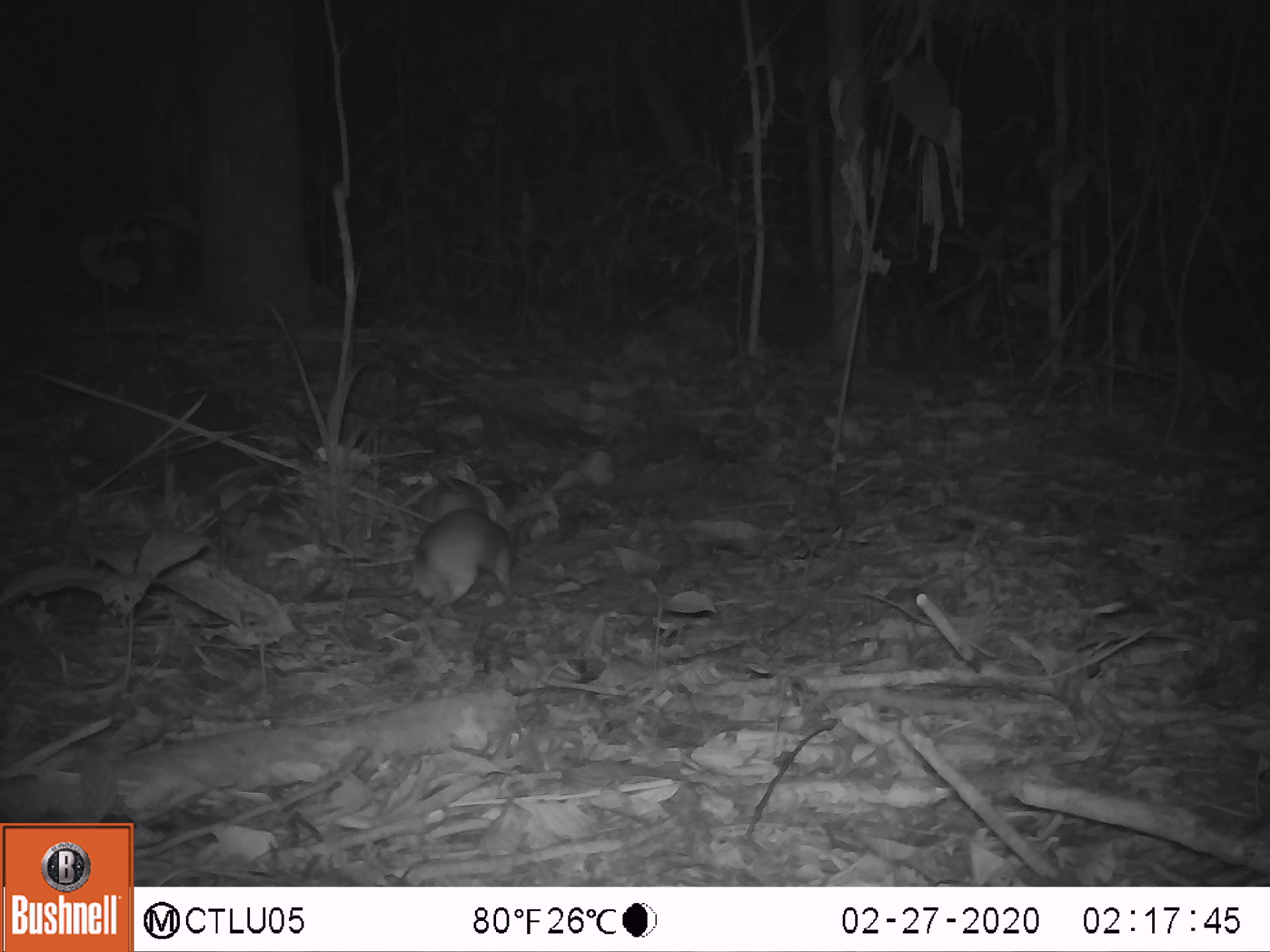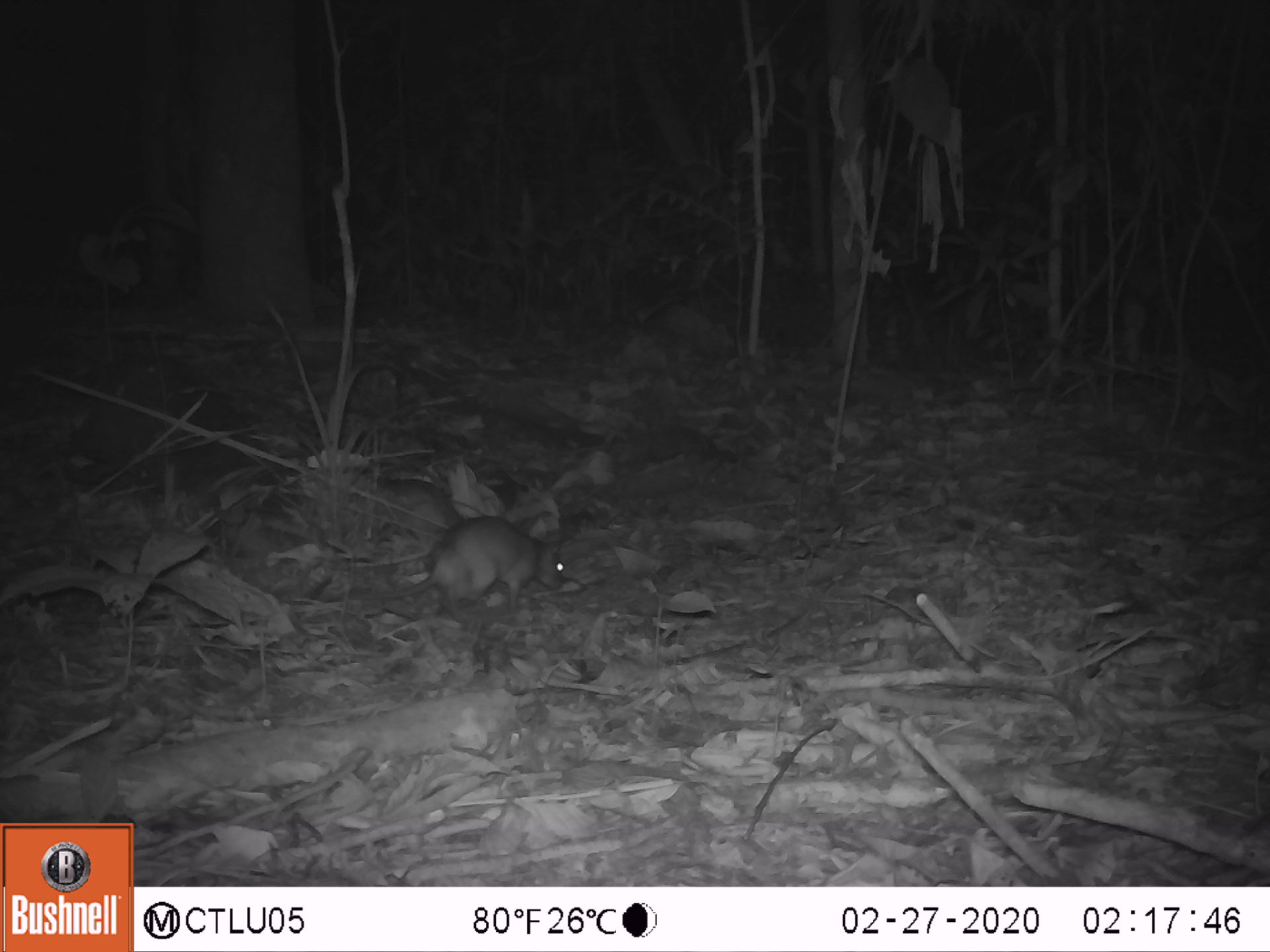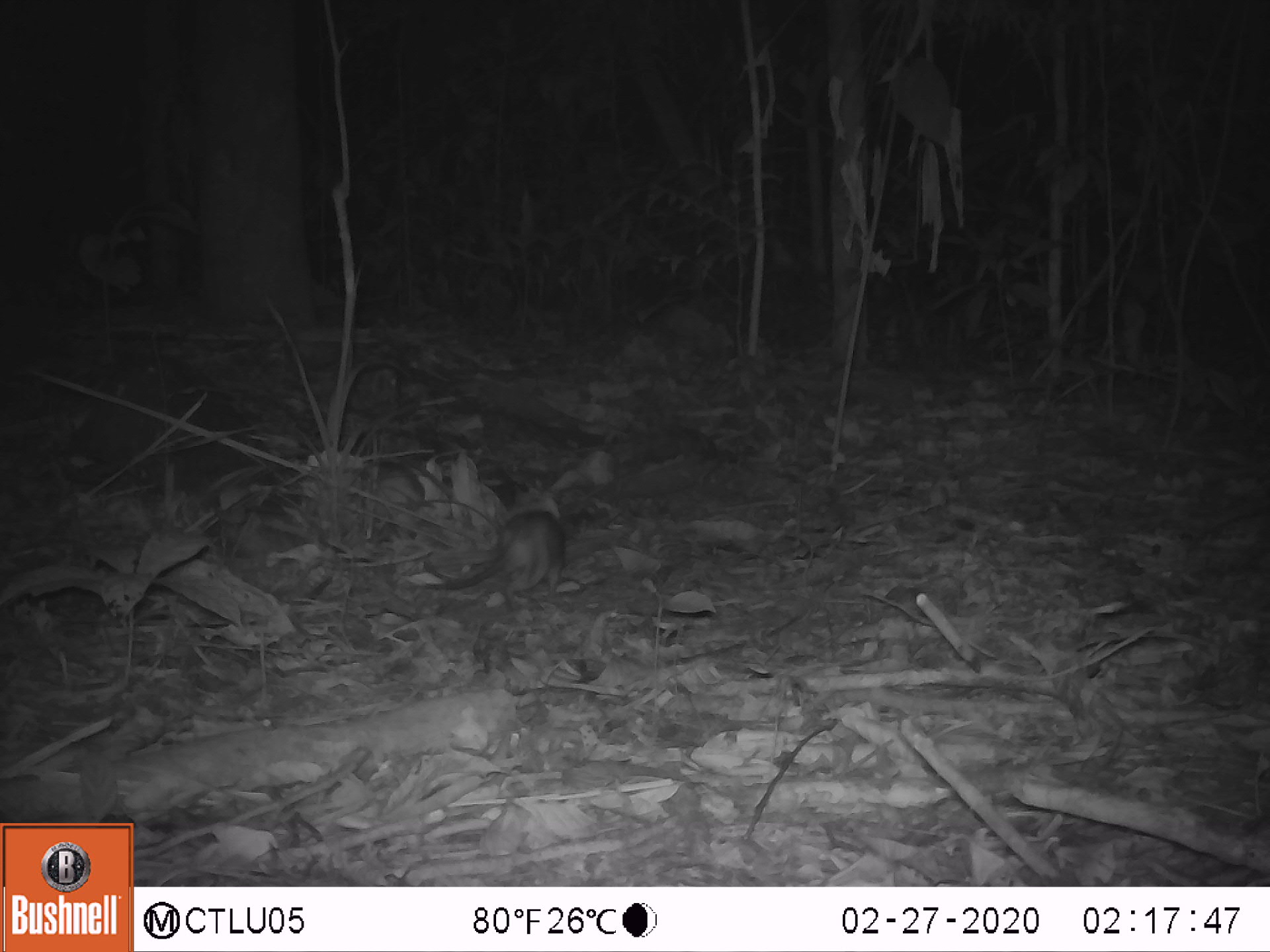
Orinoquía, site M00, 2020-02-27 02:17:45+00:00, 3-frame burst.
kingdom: Animalia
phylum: Chordata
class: Mammalia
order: Rodentia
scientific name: Rodentia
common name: rodent